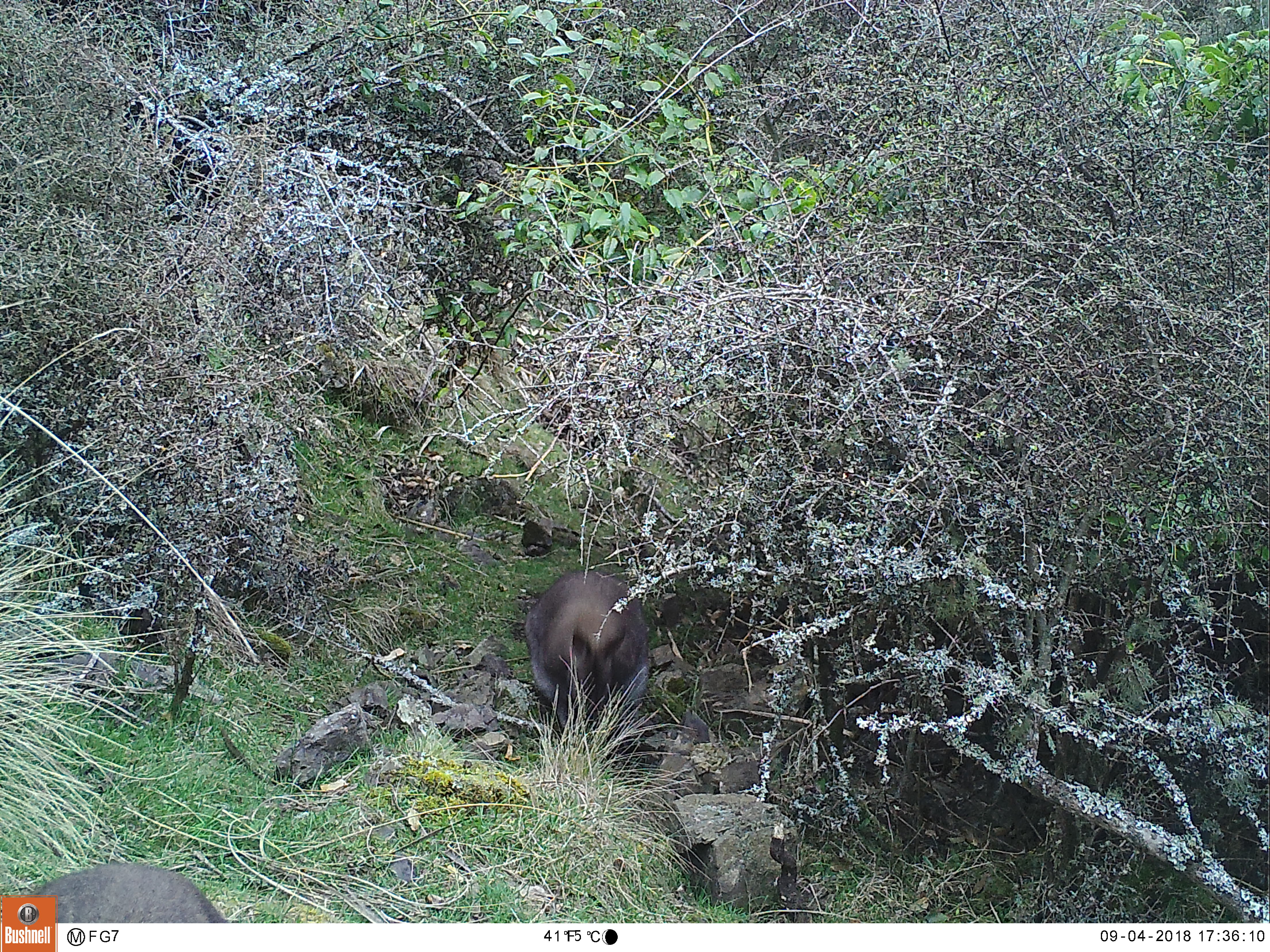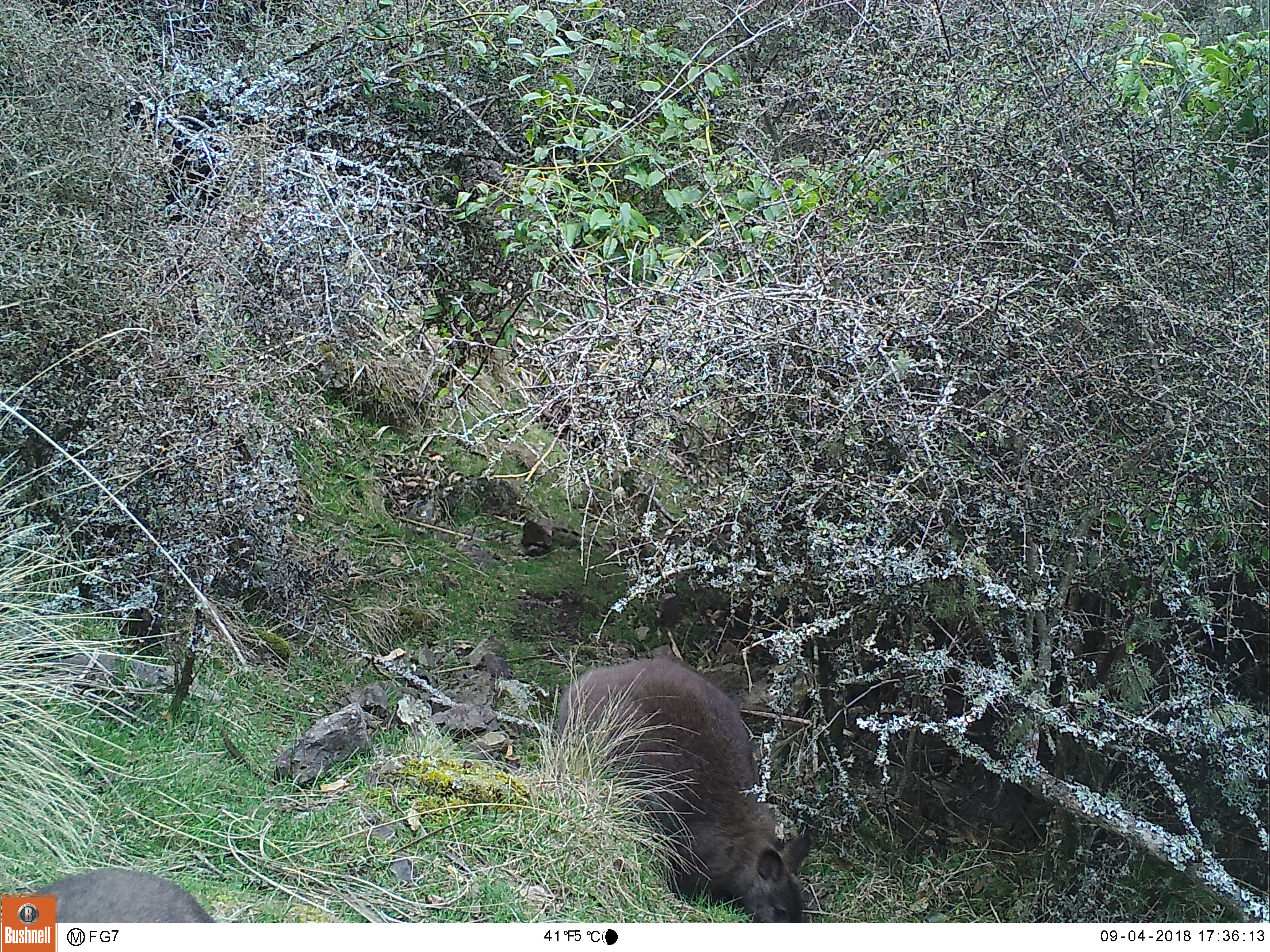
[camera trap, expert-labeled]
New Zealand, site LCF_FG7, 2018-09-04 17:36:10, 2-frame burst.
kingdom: Animalia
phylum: Chordata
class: Mammalia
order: Diprotodontia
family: Macropodidae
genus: Notamacropus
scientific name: Notamacropus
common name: wallaby